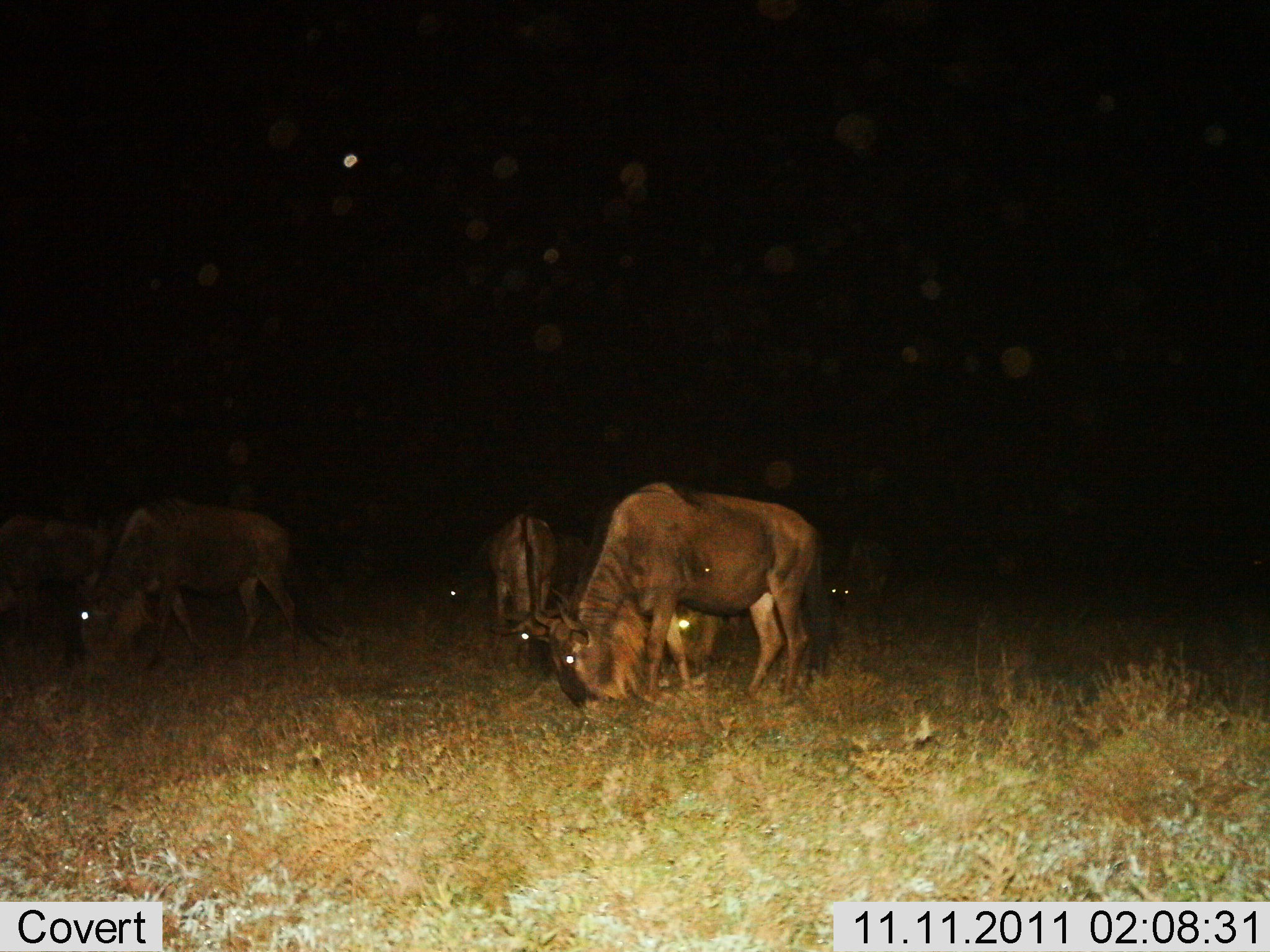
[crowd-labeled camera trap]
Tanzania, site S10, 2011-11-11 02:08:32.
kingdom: Animalia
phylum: Chordata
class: Mammalia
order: Artiodactyla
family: Bovidae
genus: Connochaetes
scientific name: Connochaetes taurinus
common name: blue wildebeest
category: wildebeest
Wildebeest (blue wildebeest) (Connochaetes taurinus), count 6. Behavior (volunteer vote fractions): standing 25%, resting 0%, moving 6%, interacting 0%. Young present (vote fraction): 0%. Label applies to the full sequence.